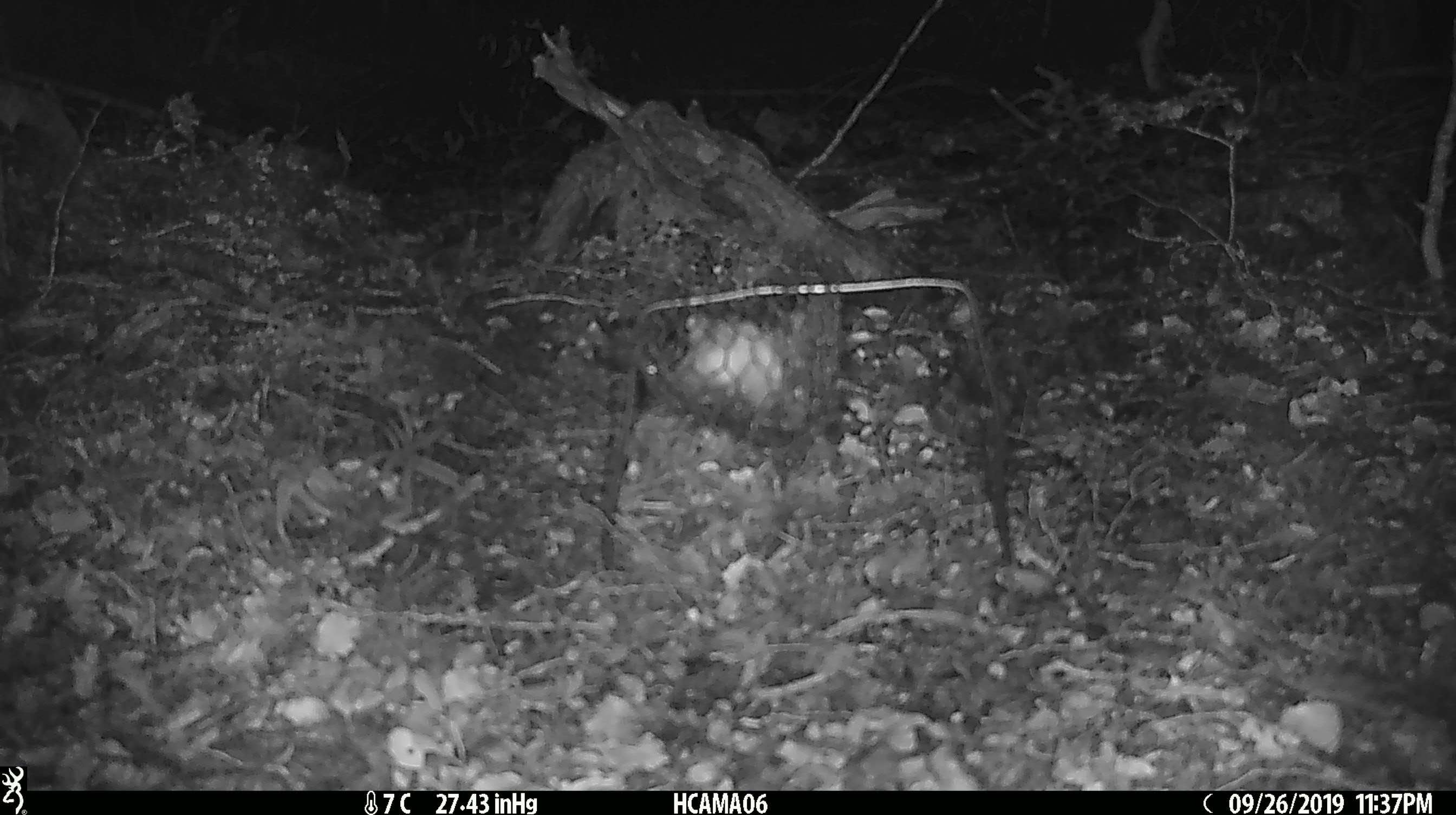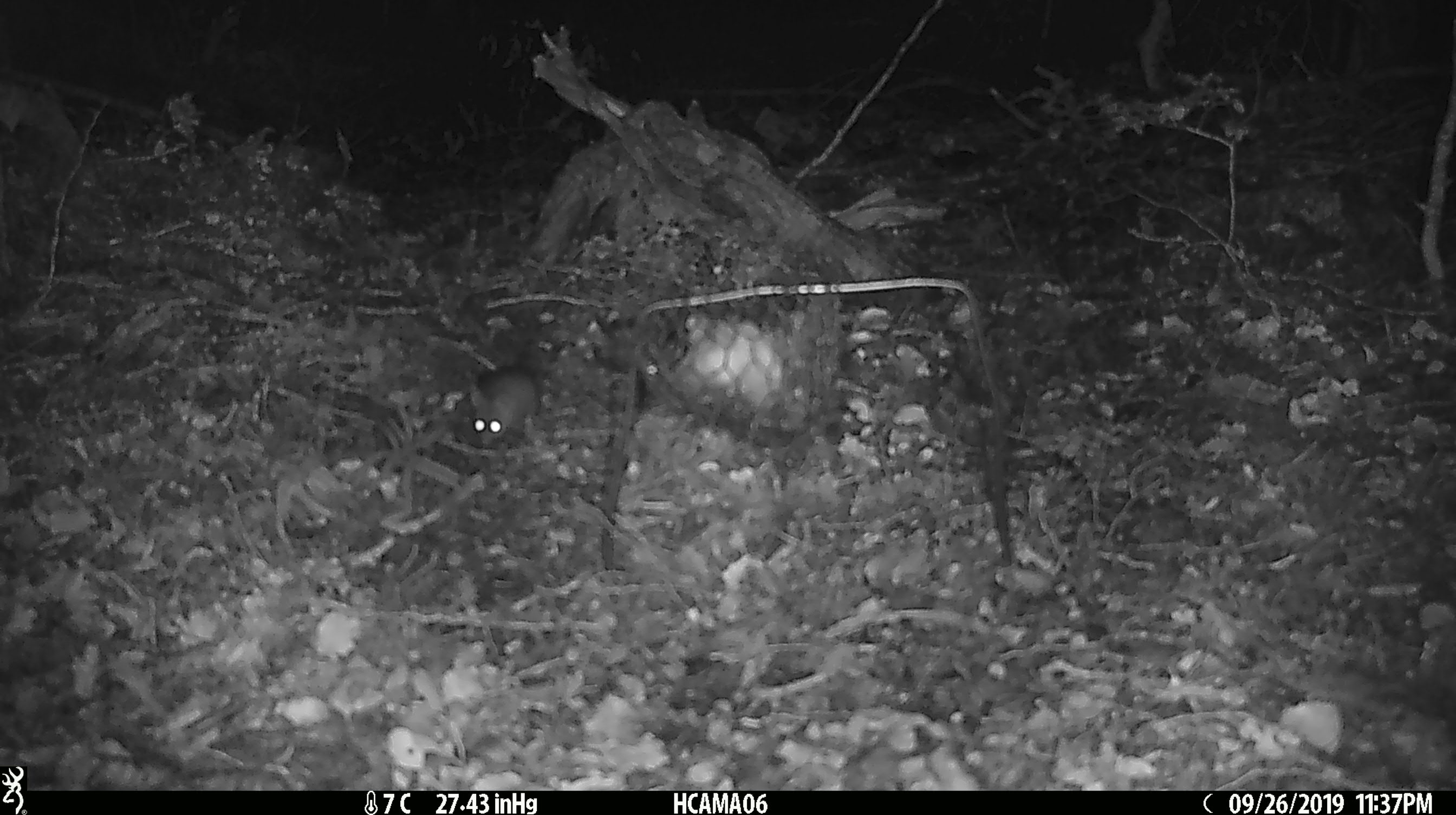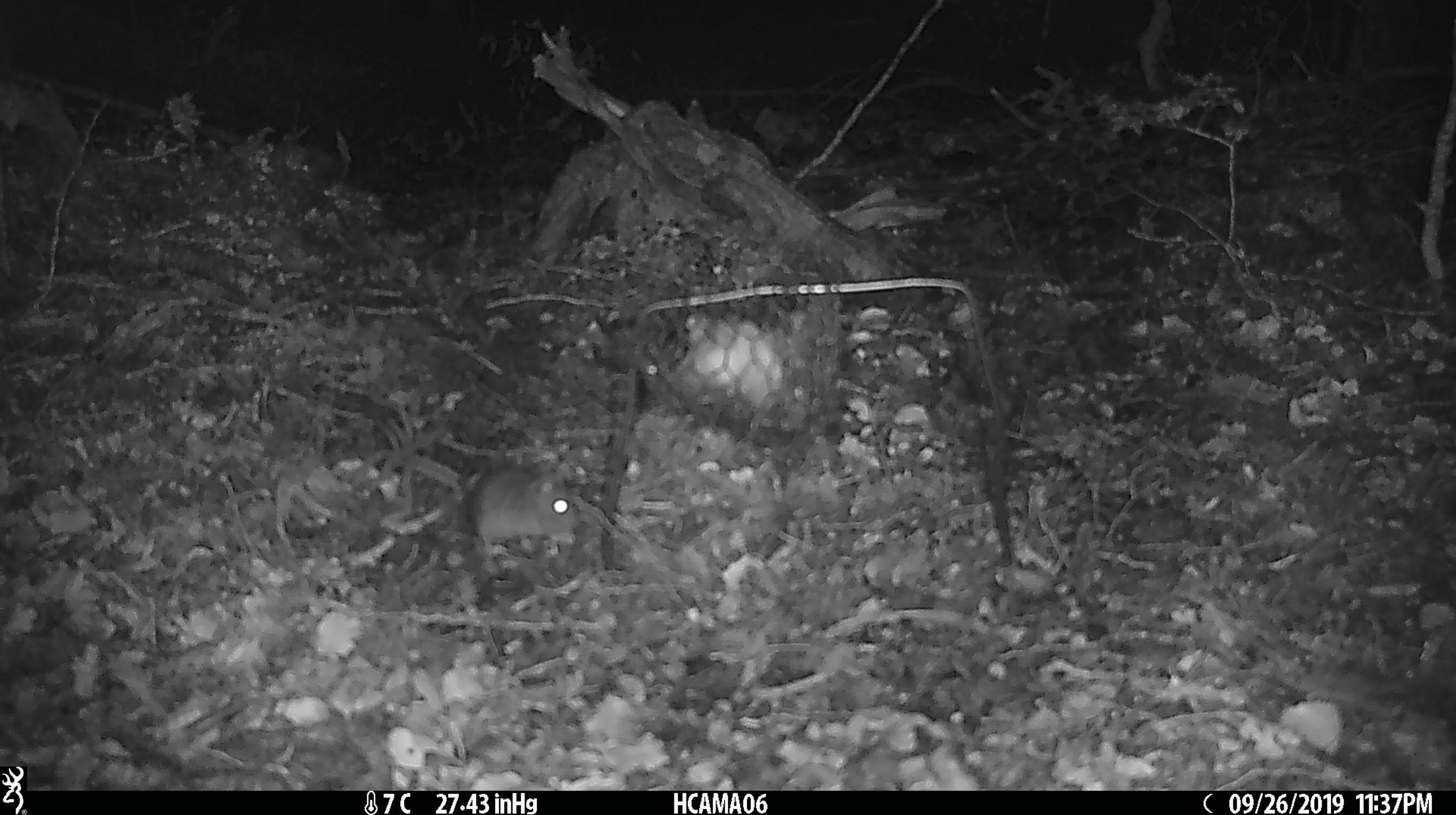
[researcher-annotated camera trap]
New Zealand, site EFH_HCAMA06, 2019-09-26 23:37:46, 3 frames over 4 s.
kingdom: Animalia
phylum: Chordata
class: Mammalia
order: Rodentia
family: Muridae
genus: Mus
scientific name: Mus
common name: mouse